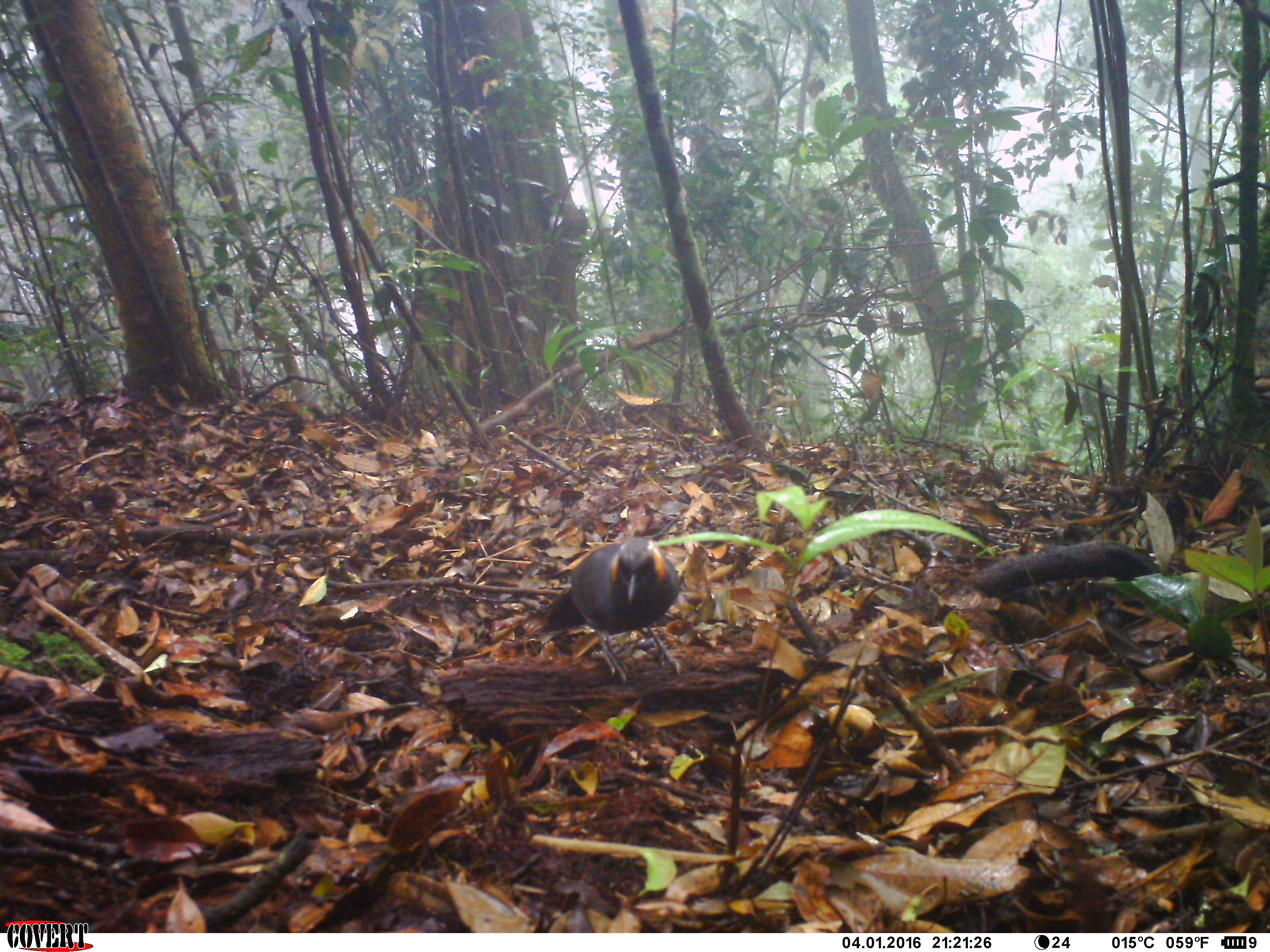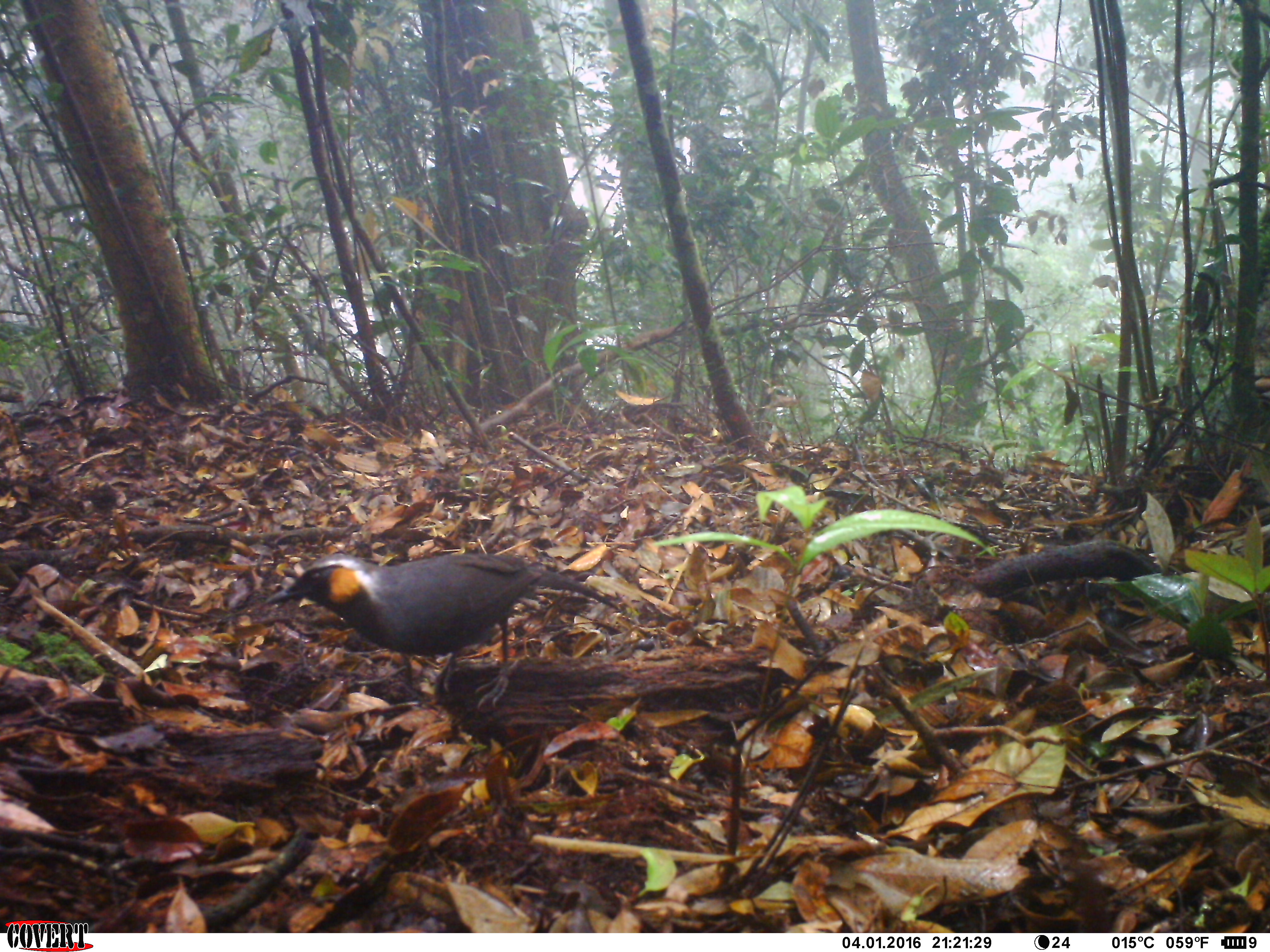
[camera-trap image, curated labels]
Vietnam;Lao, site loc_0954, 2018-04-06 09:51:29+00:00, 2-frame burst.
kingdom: Animalia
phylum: Chordata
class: Aves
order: Passeriformes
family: Leiothrichidae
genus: Garrulax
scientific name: Garrulax castanotis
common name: rufous-cheeked laughingthrush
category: rufous cheeked laughingthrush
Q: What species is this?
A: Rufous cheeked laughingthrush (rufous-cheeked laughingthrush) (Garrulax castanotis).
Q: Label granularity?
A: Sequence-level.